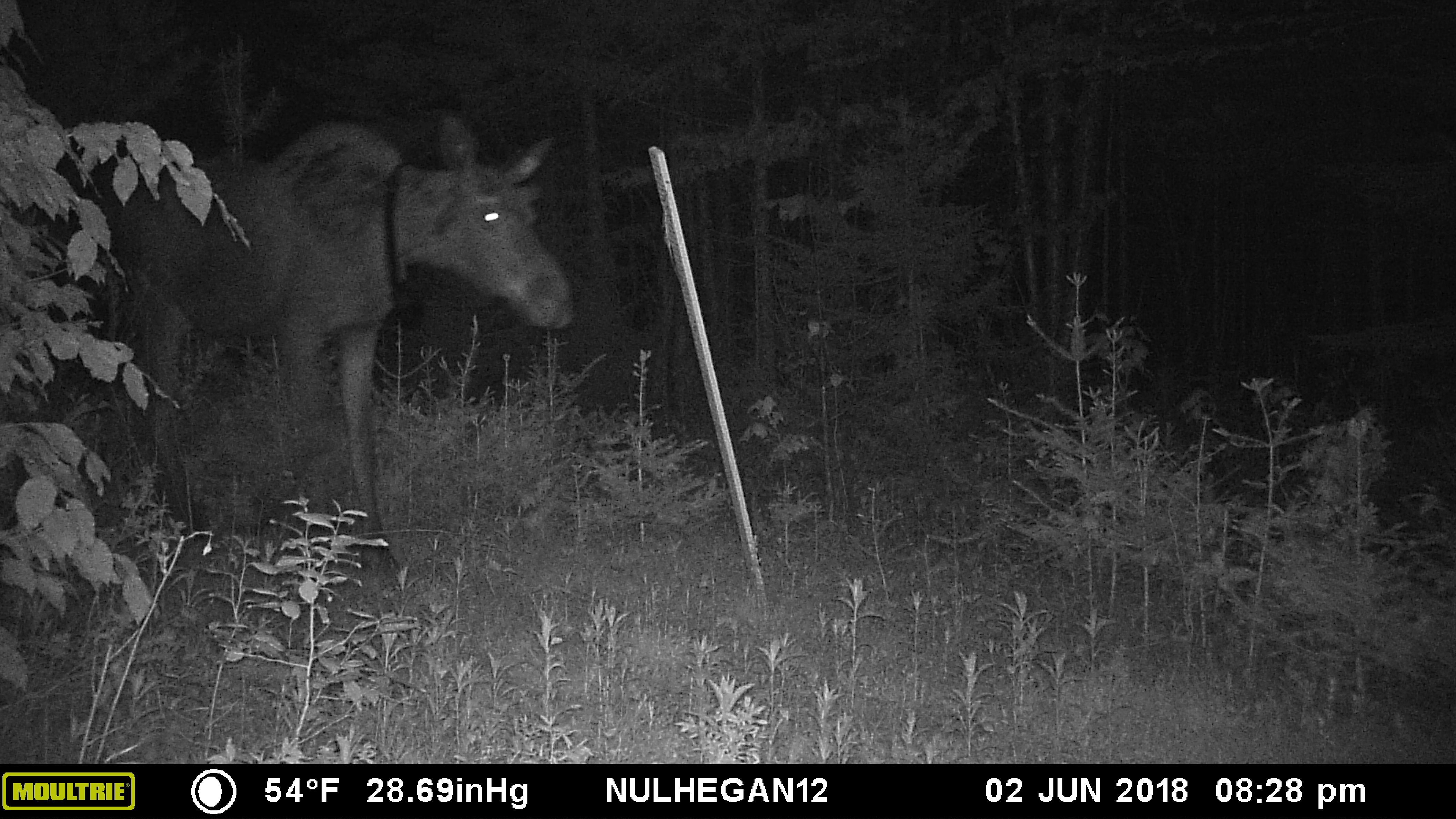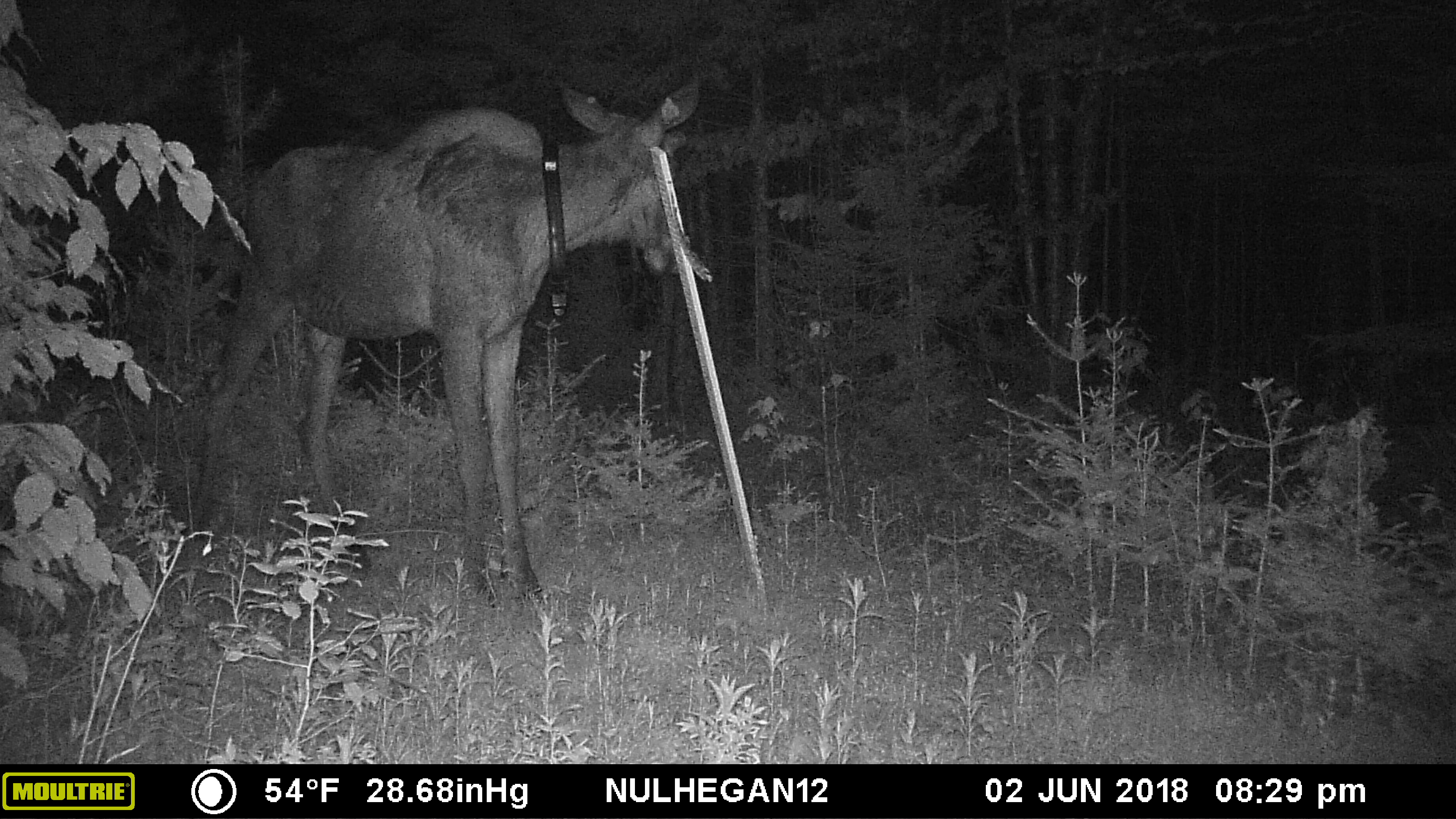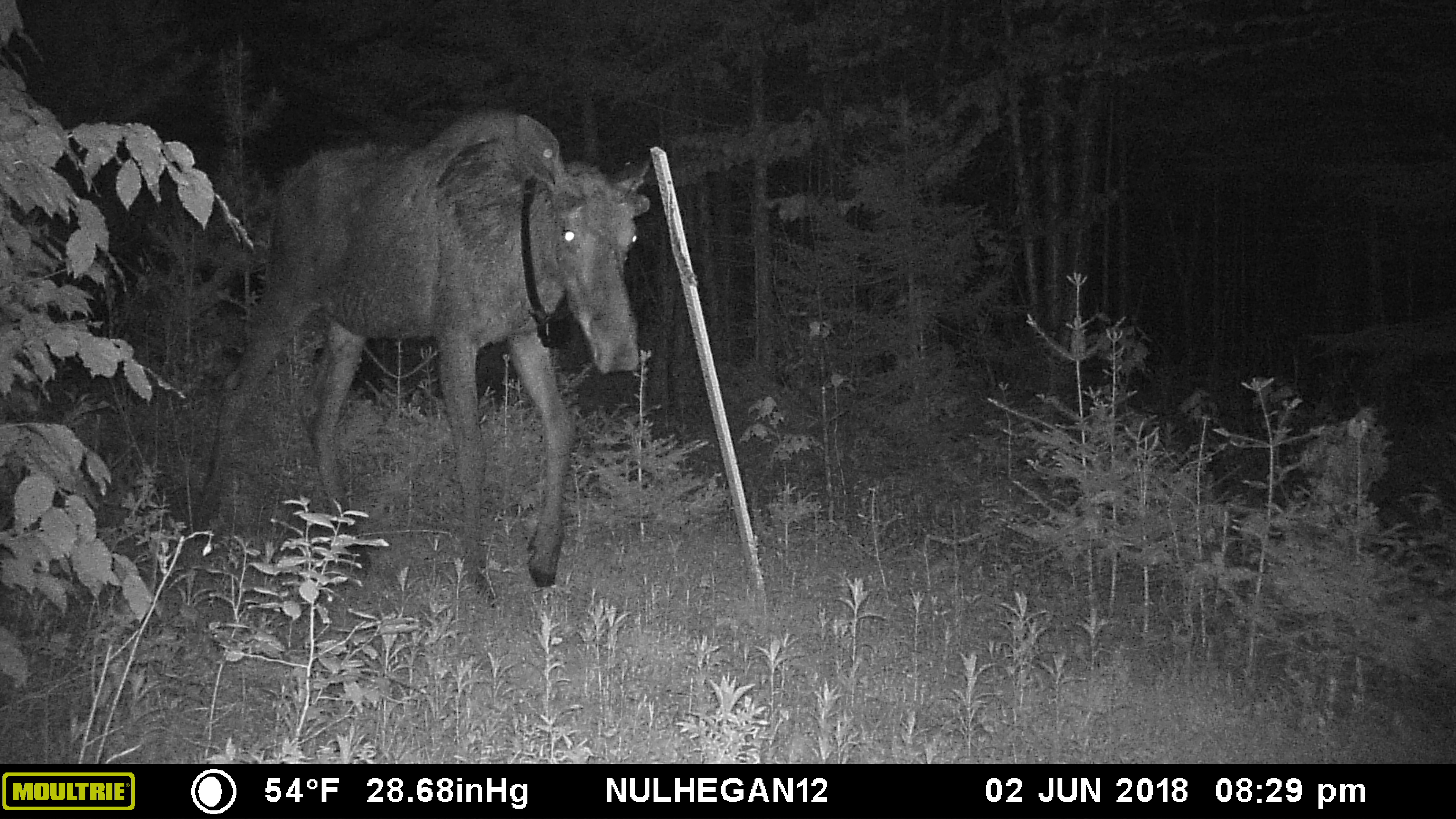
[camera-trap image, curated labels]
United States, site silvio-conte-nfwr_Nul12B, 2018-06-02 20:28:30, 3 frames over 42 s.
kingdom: Animalia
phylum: Chordata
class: Mammalia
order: Artiodactyla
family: Cervidae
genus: Alces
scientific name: Alces alces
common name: moose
Moose (Alces alces).